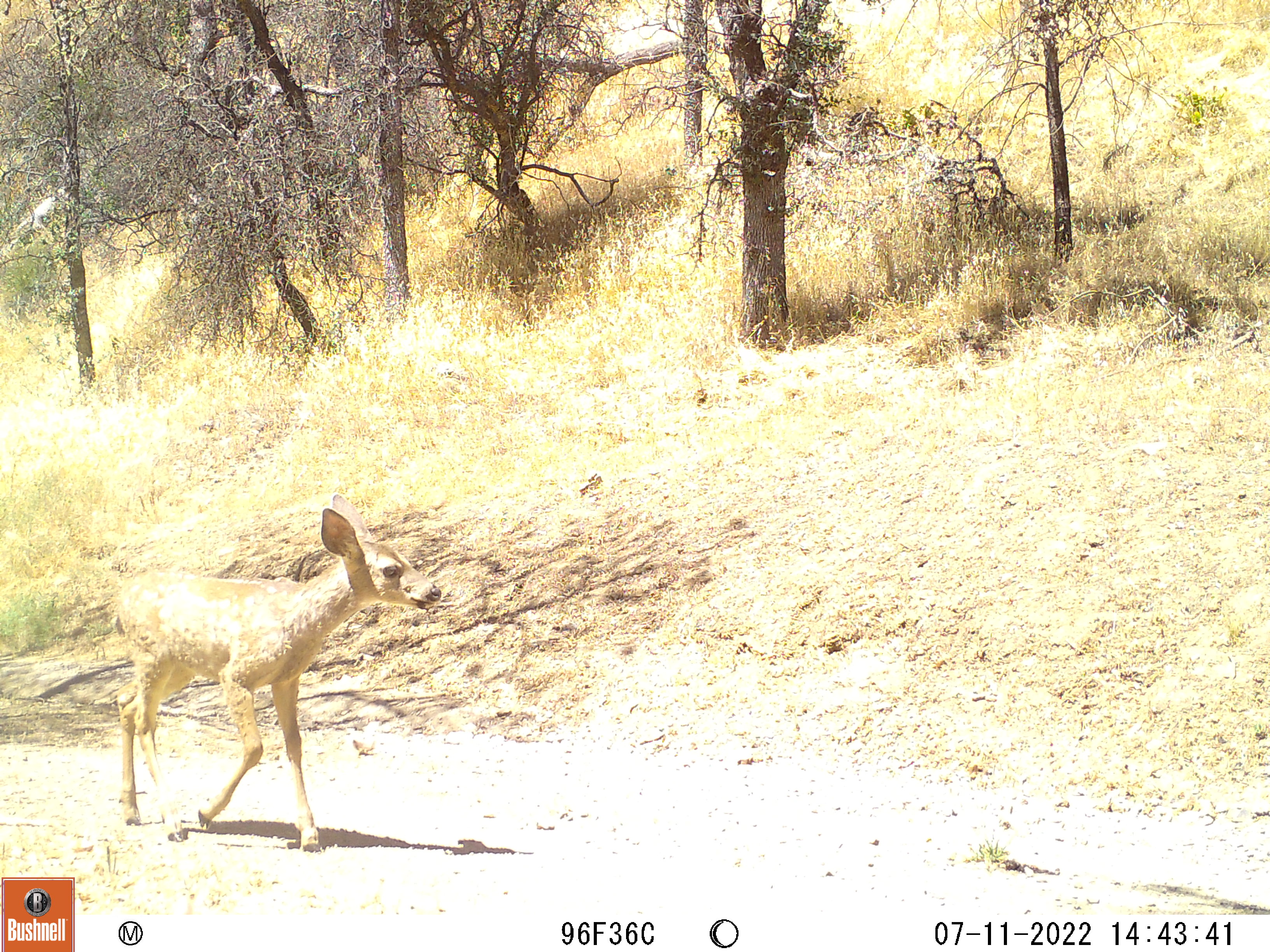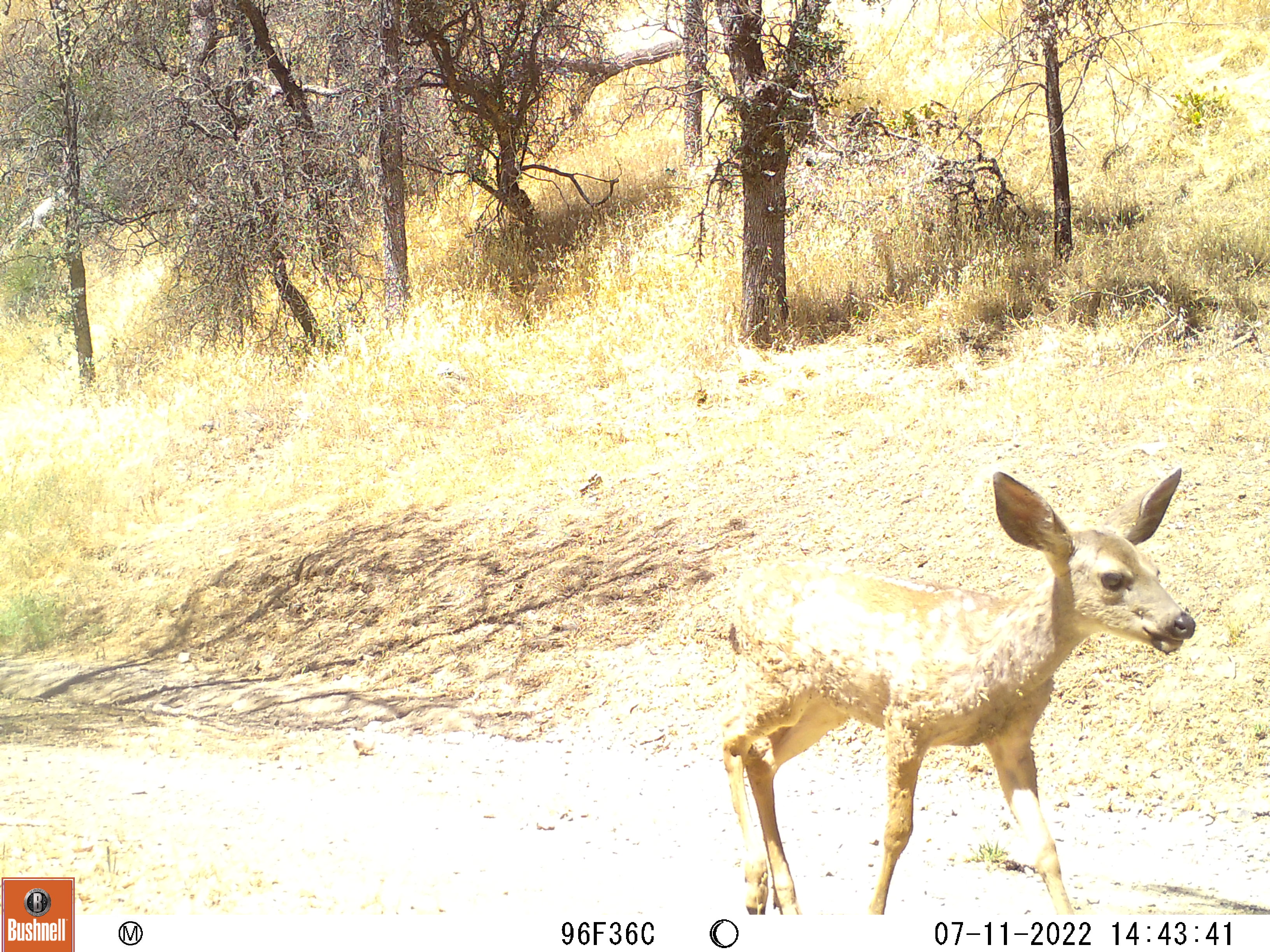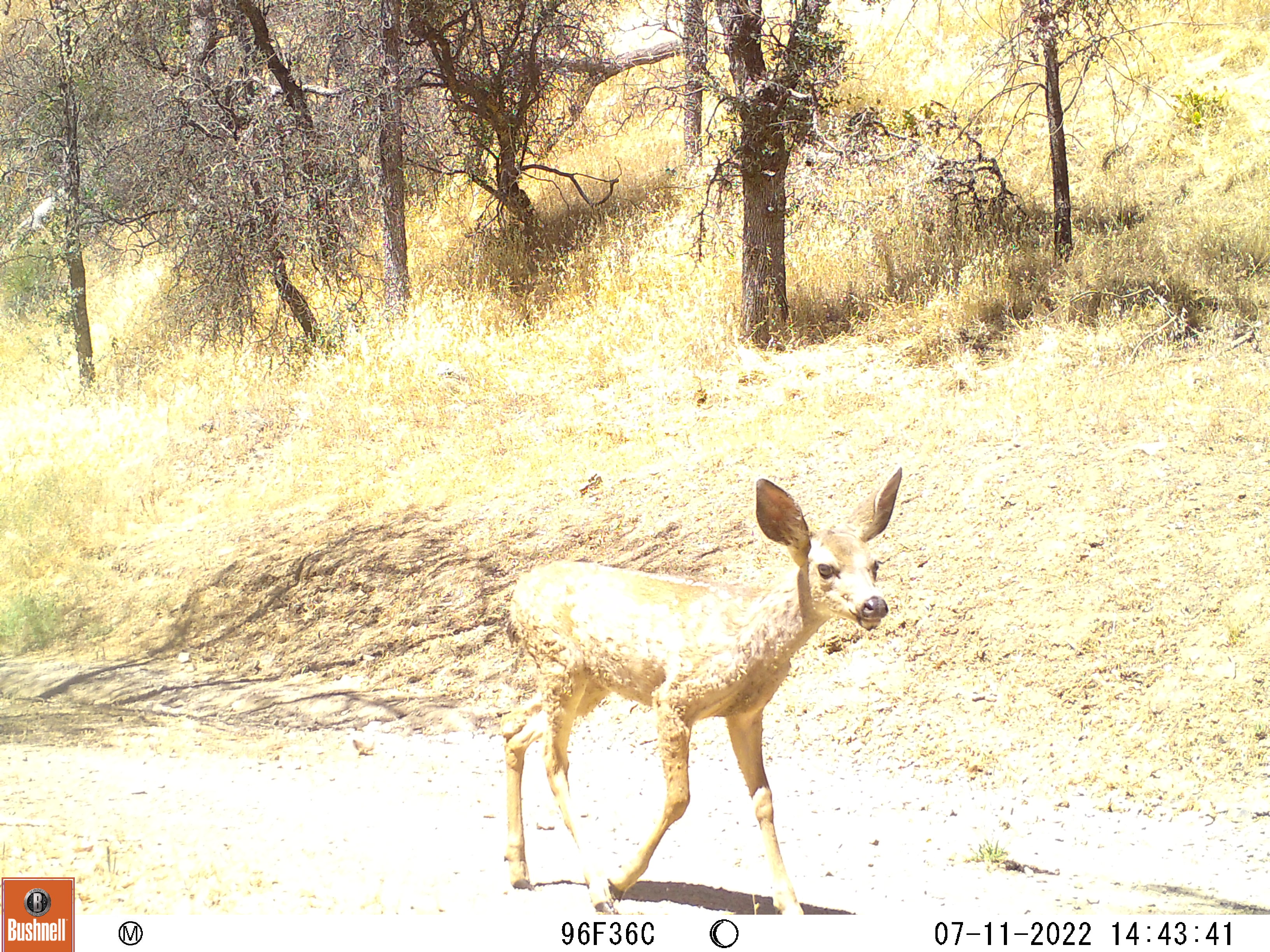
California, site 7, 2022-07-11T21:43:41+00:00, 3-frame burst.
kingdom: Animalia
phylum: Chordata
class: Mammalia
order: Artiodactyla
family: Cervidae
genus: Odocoileus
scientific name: Odocoileus hemionus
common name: mule deer